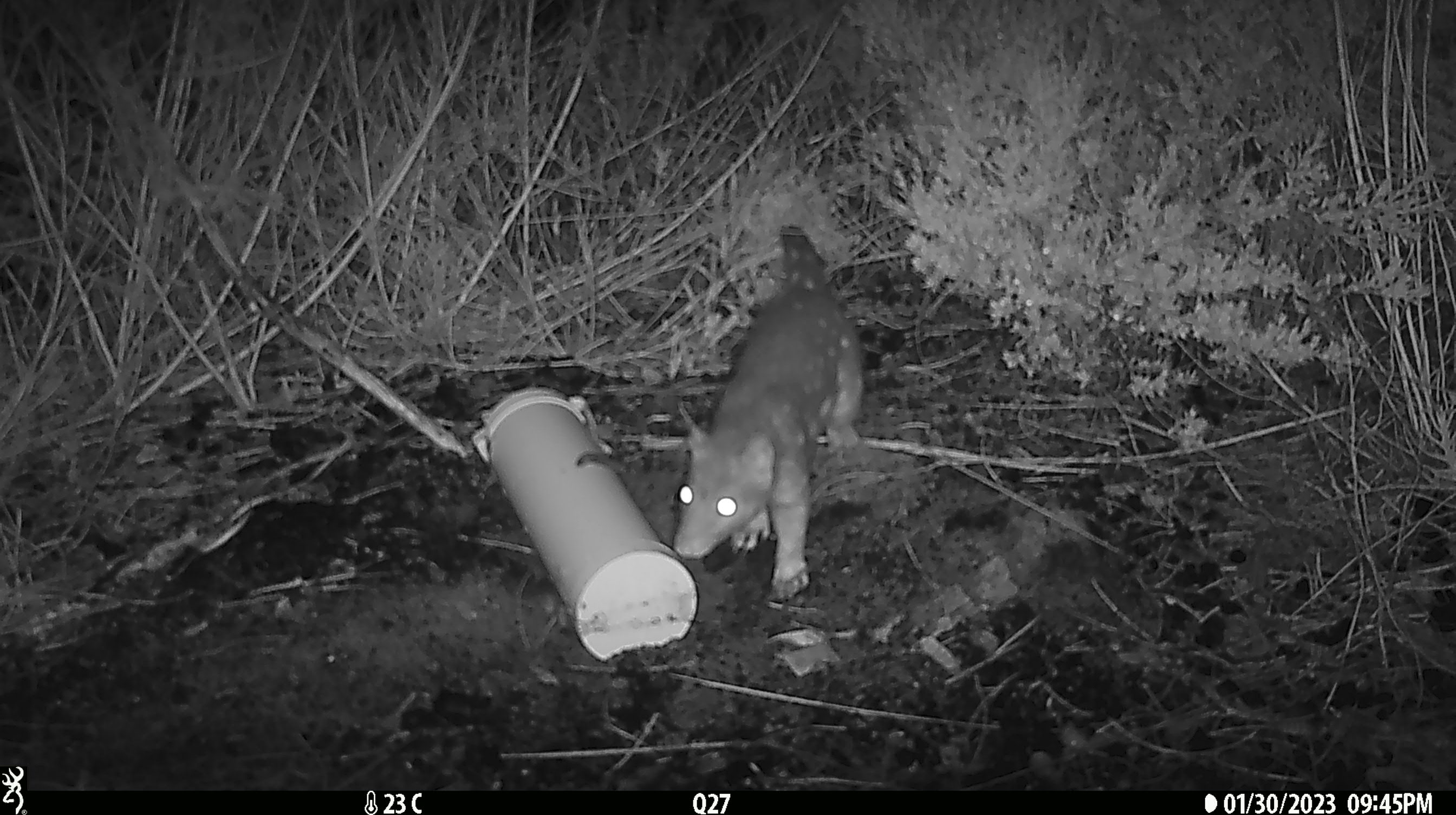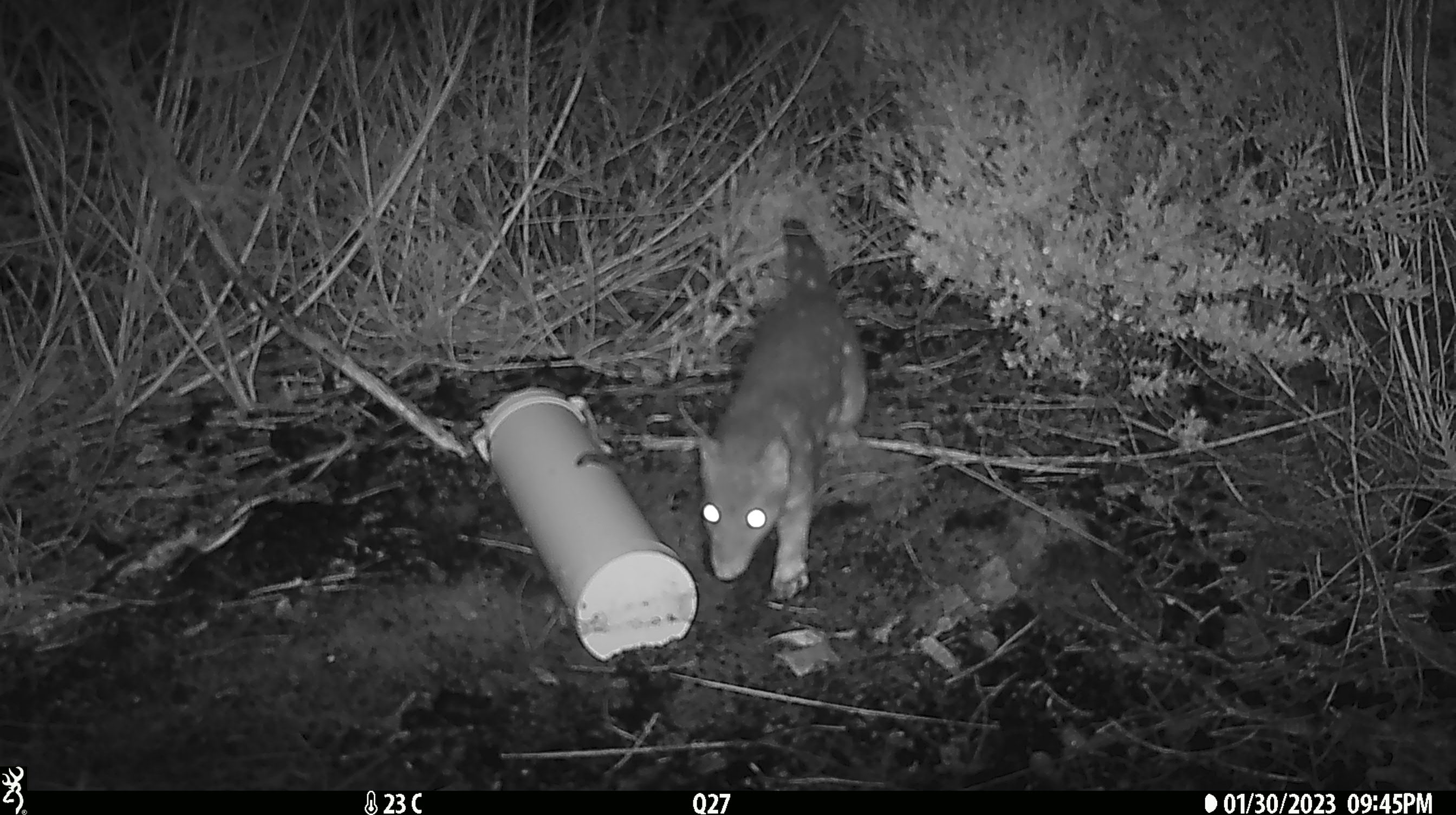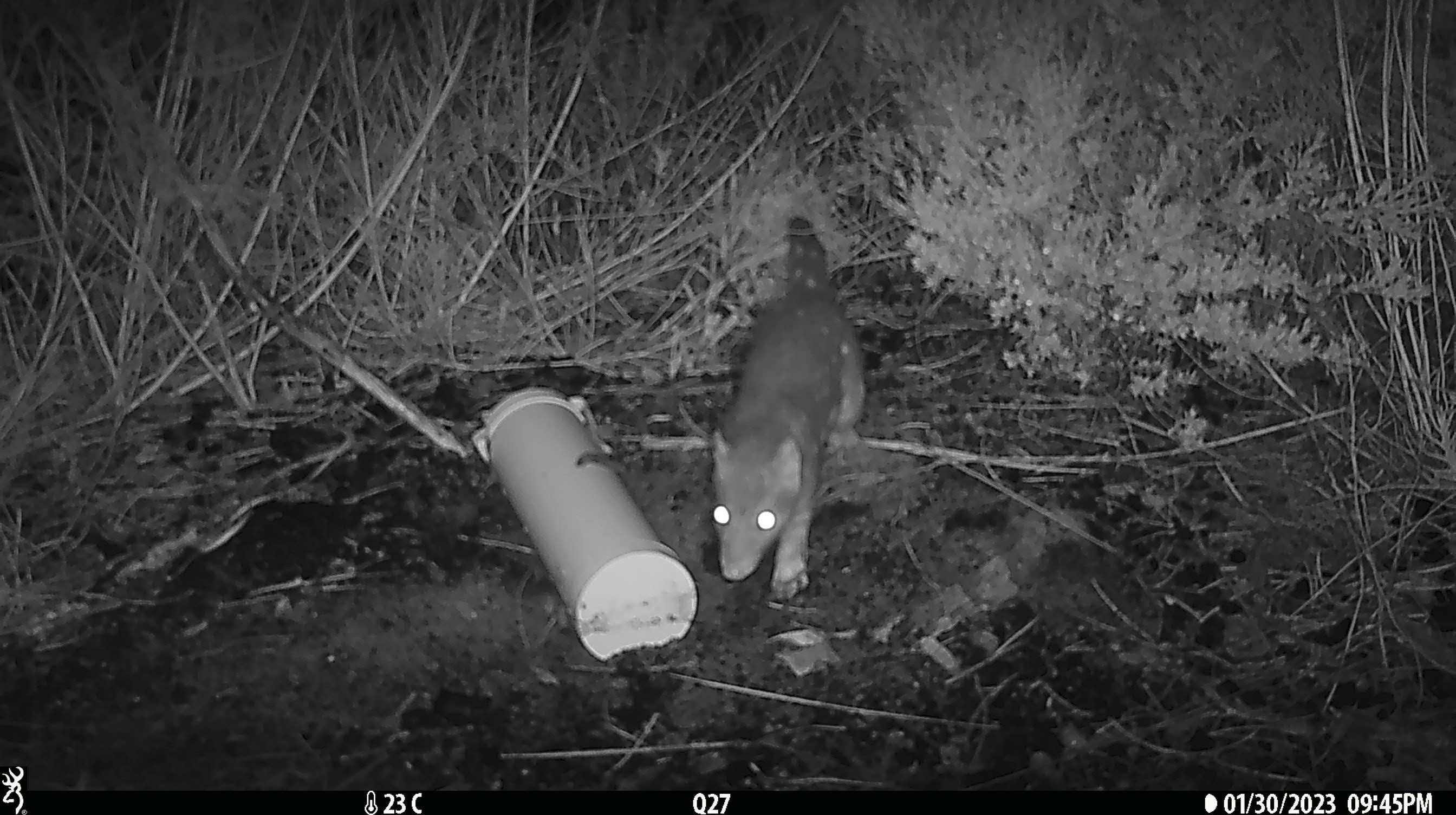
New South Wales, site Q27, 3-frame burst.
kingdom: Animalia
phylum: Chordata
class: Mammalia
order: Dasyuromorphia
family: Dasyuridae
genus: Dasyurus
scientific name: Dasyurus maculatus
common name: spotted-tailed quoll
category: quoll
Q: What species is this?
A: Quoll (spotted-tailed quoll) (Dasyurus maculatus).